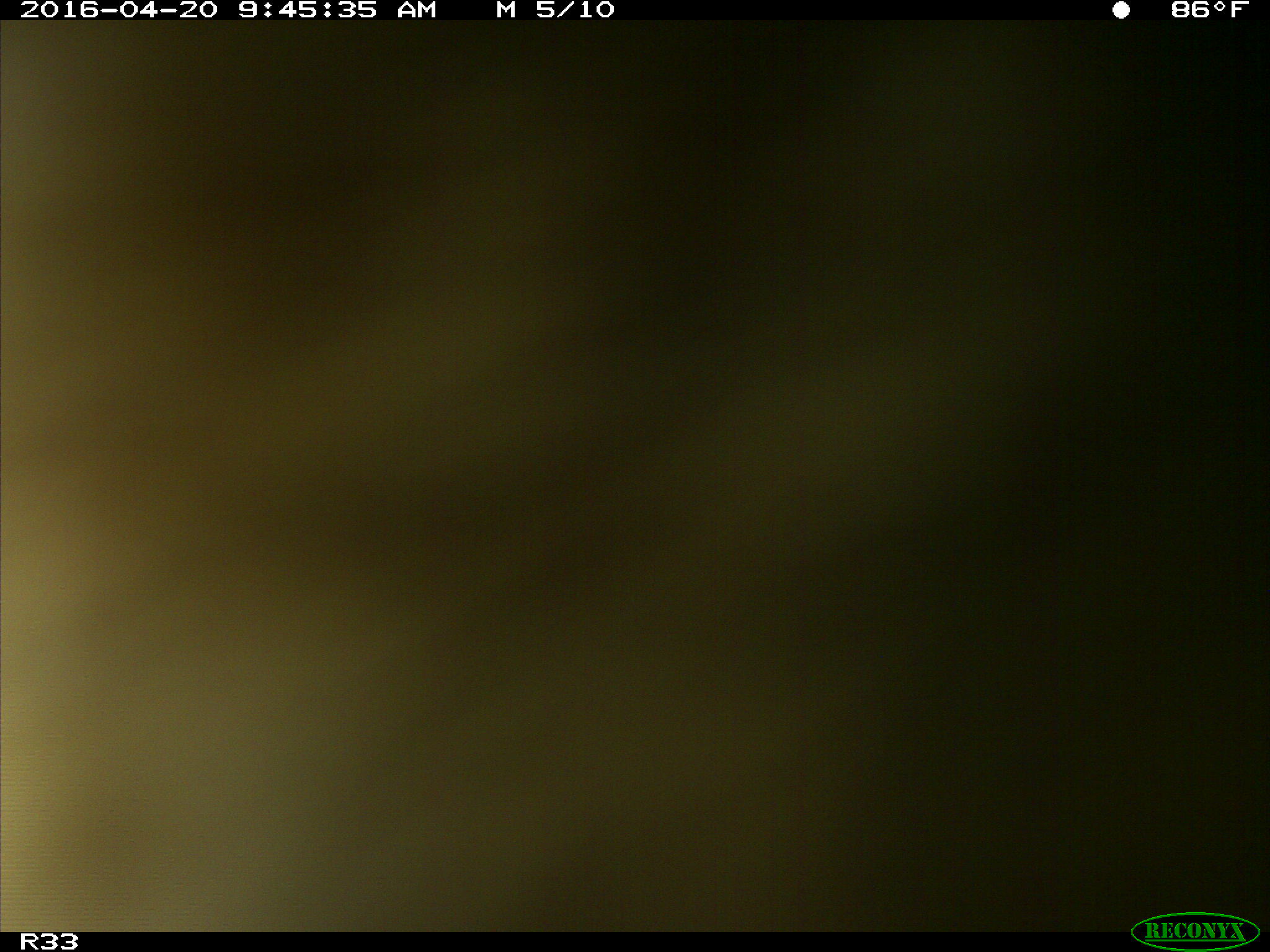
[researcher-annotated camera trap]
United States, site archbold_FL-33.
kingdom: Animalia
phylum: Chordata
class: Mammalia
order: Artiodactyla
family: Bovidae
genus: Bos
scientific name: Bos taurus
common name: domestic cow